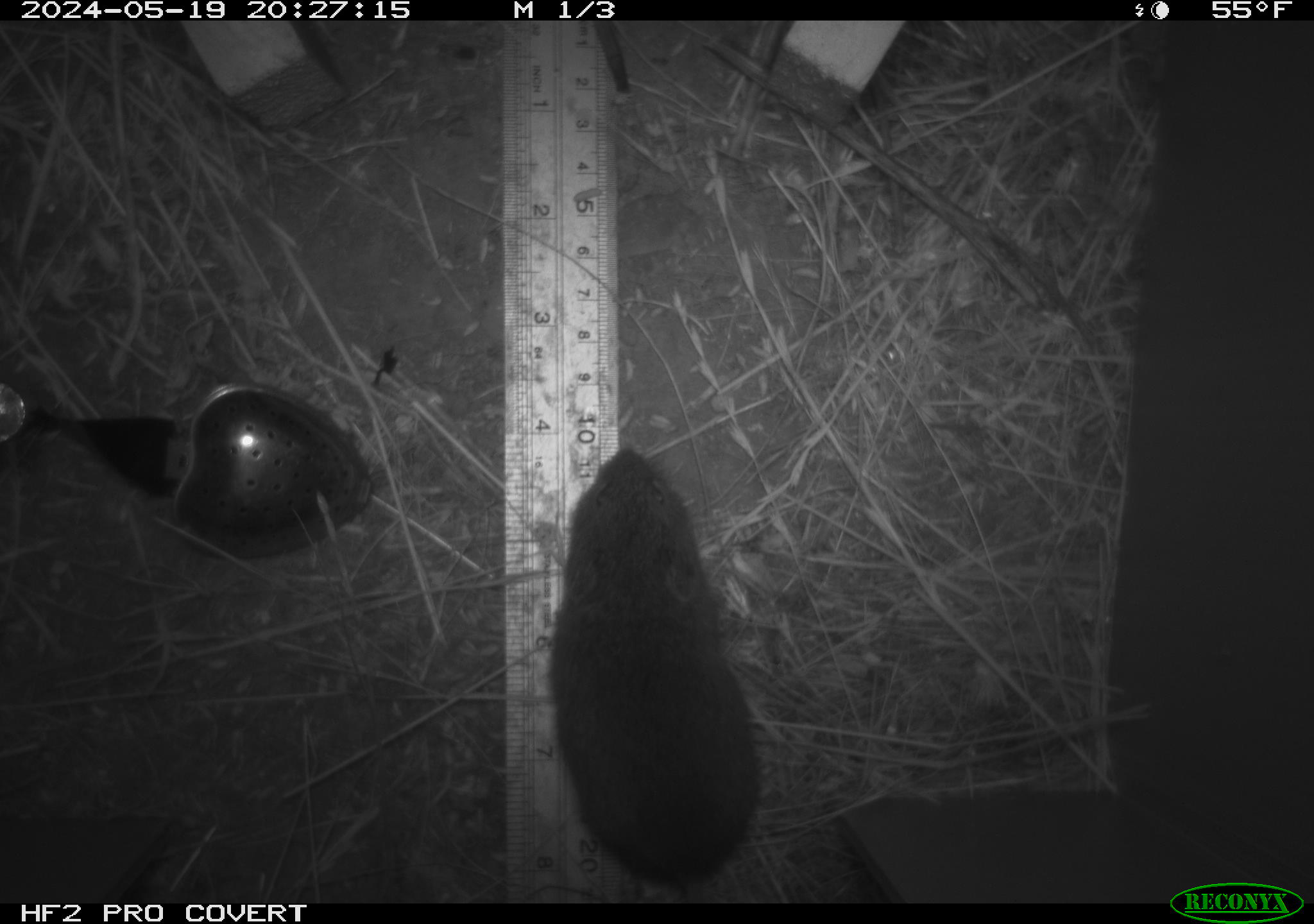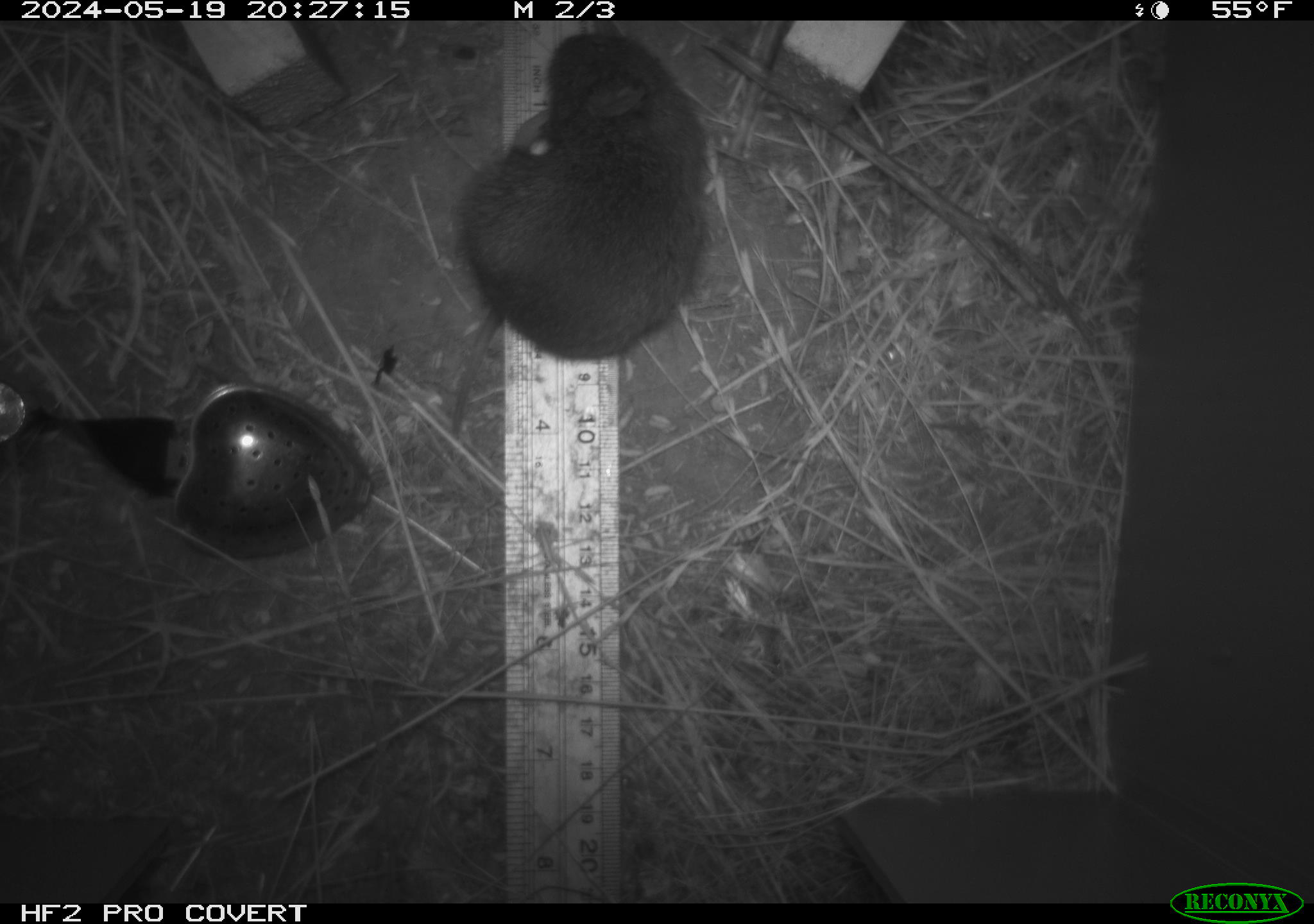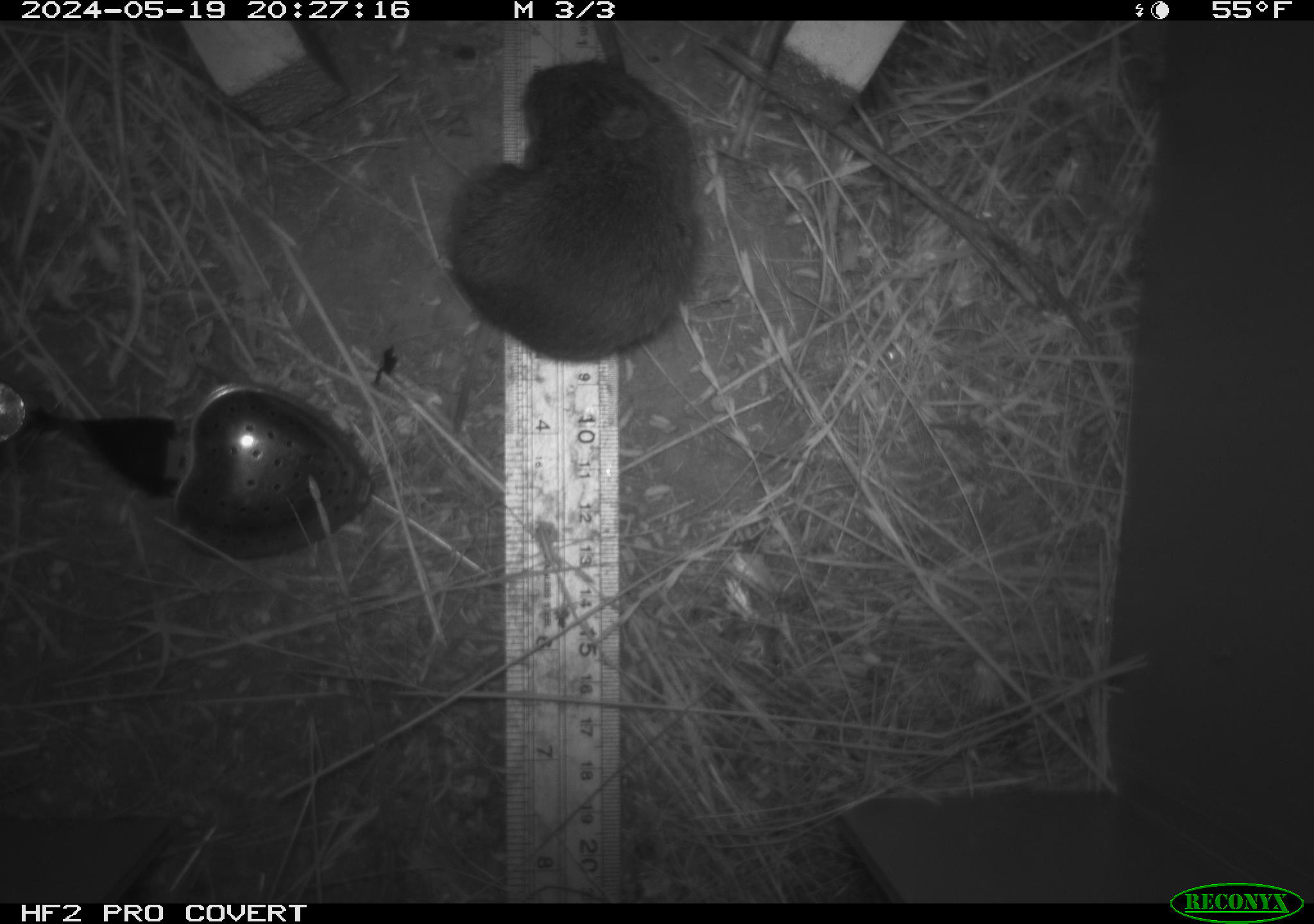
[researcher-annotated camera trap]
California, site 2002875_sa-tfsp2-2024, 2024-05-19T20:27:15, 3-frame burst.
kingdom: Animalia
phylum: Chordata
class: Mammalia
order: Rodentia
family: Cricetidae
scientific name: Arvicolinae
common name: voles, lemmings, and muskrats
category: arvicolinae subfamily